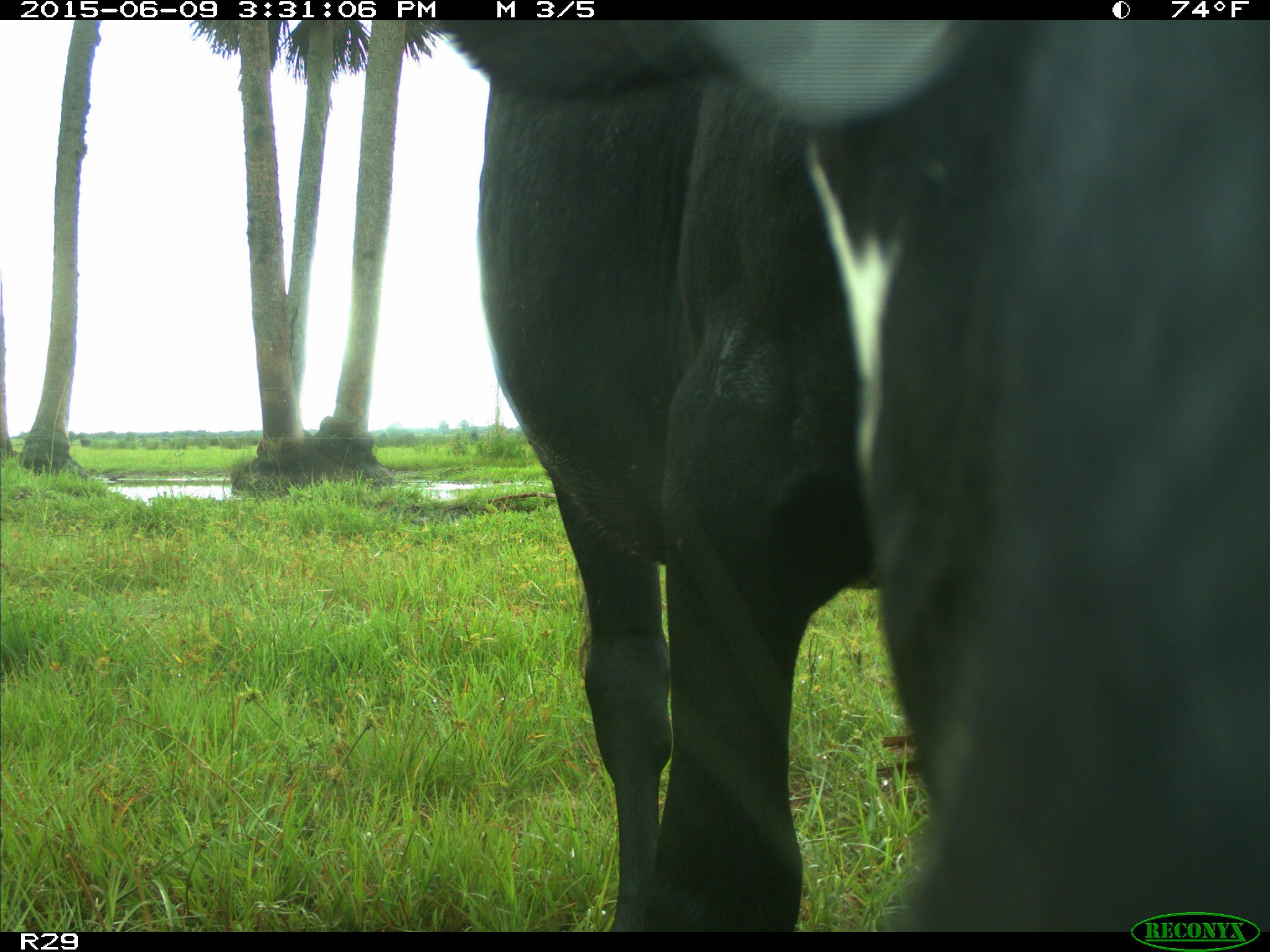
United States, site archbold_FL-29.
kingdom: Animalia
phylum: Chordata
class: Mammalia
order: Artiodactyla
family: Bovidae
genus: Bos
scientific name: Bos taurus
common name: domestic cow